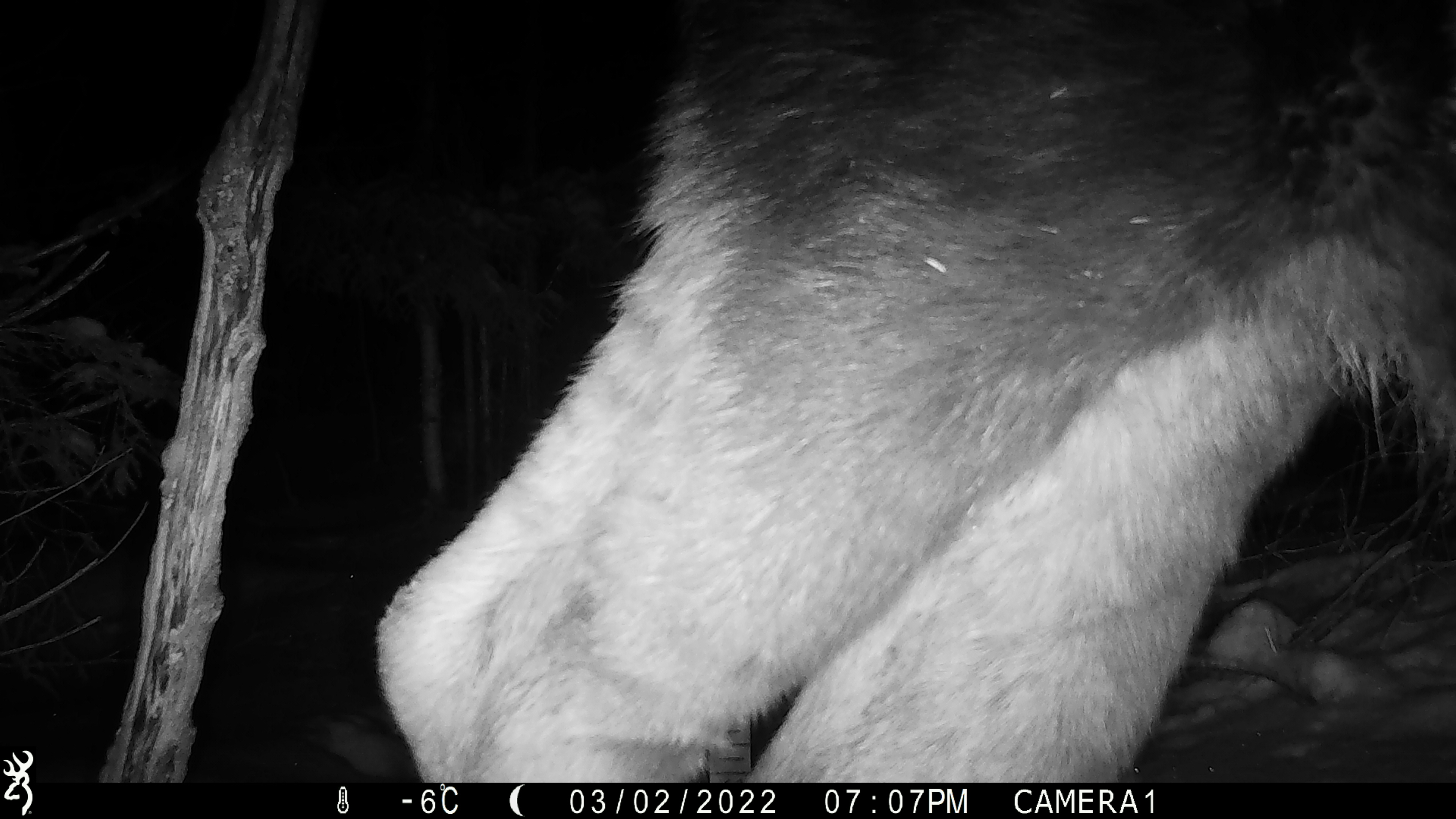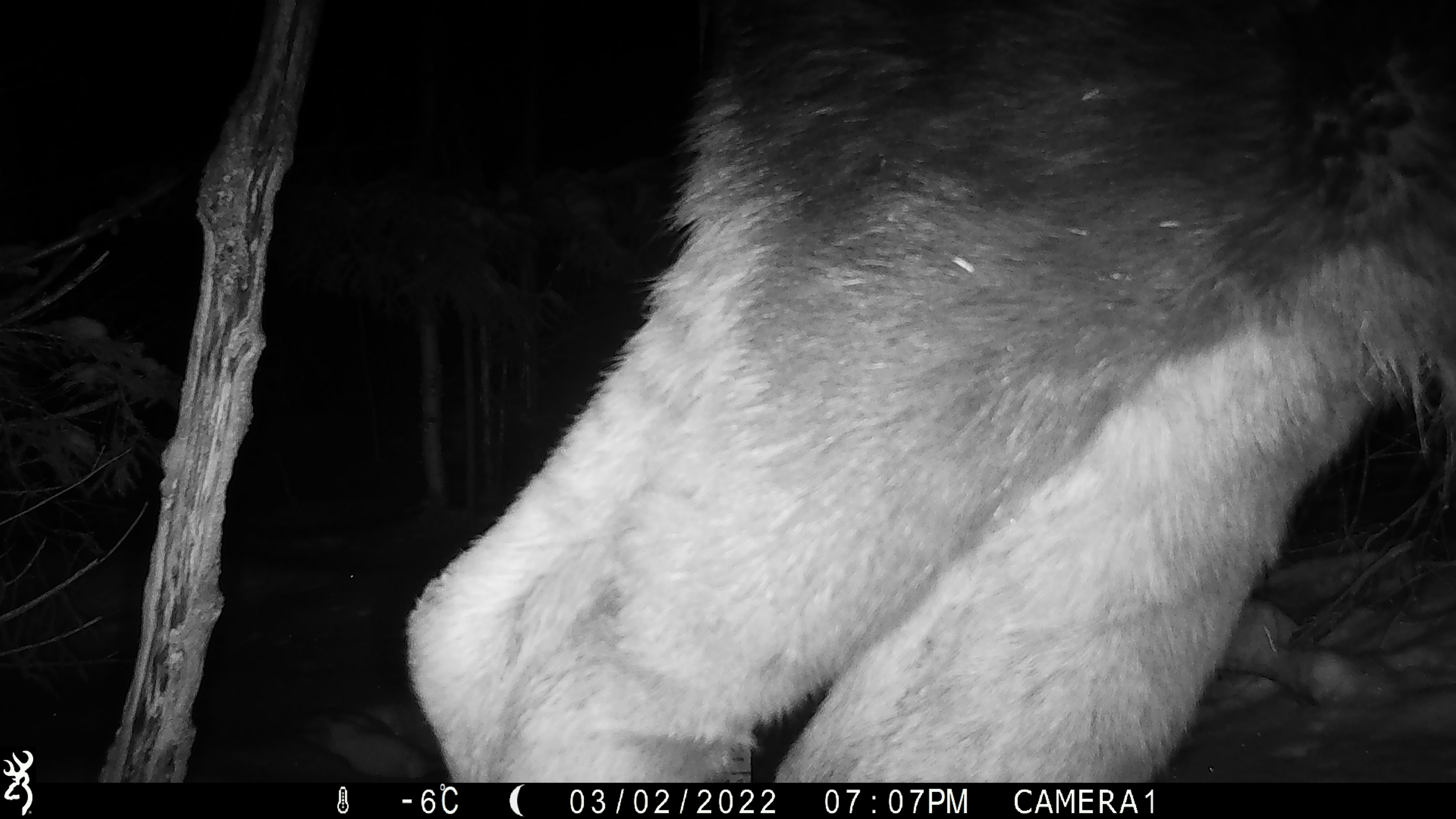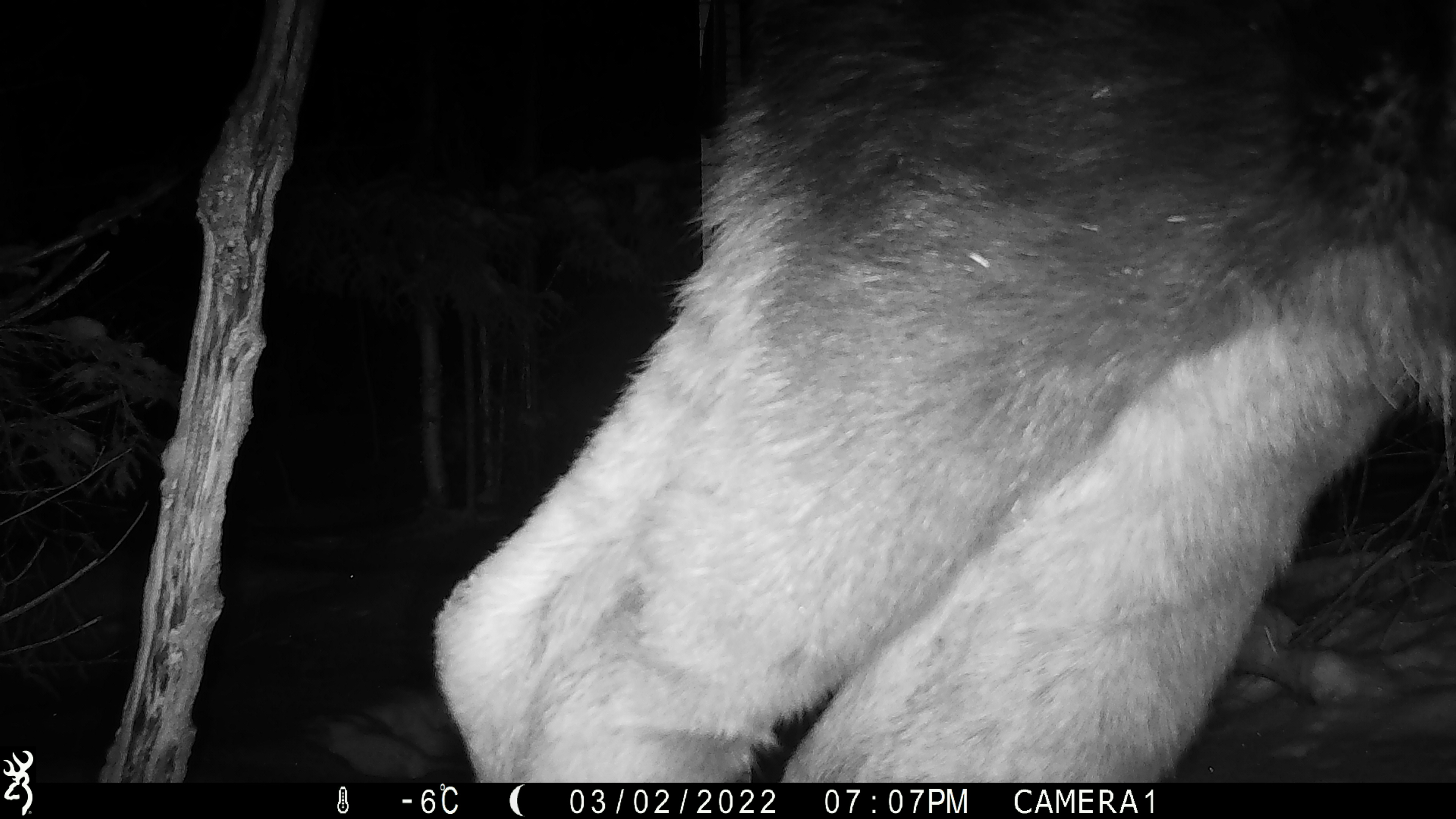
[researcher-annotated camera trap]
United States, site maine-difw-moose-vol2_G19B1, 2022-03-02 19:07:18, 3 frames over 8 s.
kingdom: Animalia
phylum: Chordata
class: Mammalia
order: Artiodactyla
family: Cervidae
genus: Alces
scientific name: Alces alces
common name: moose